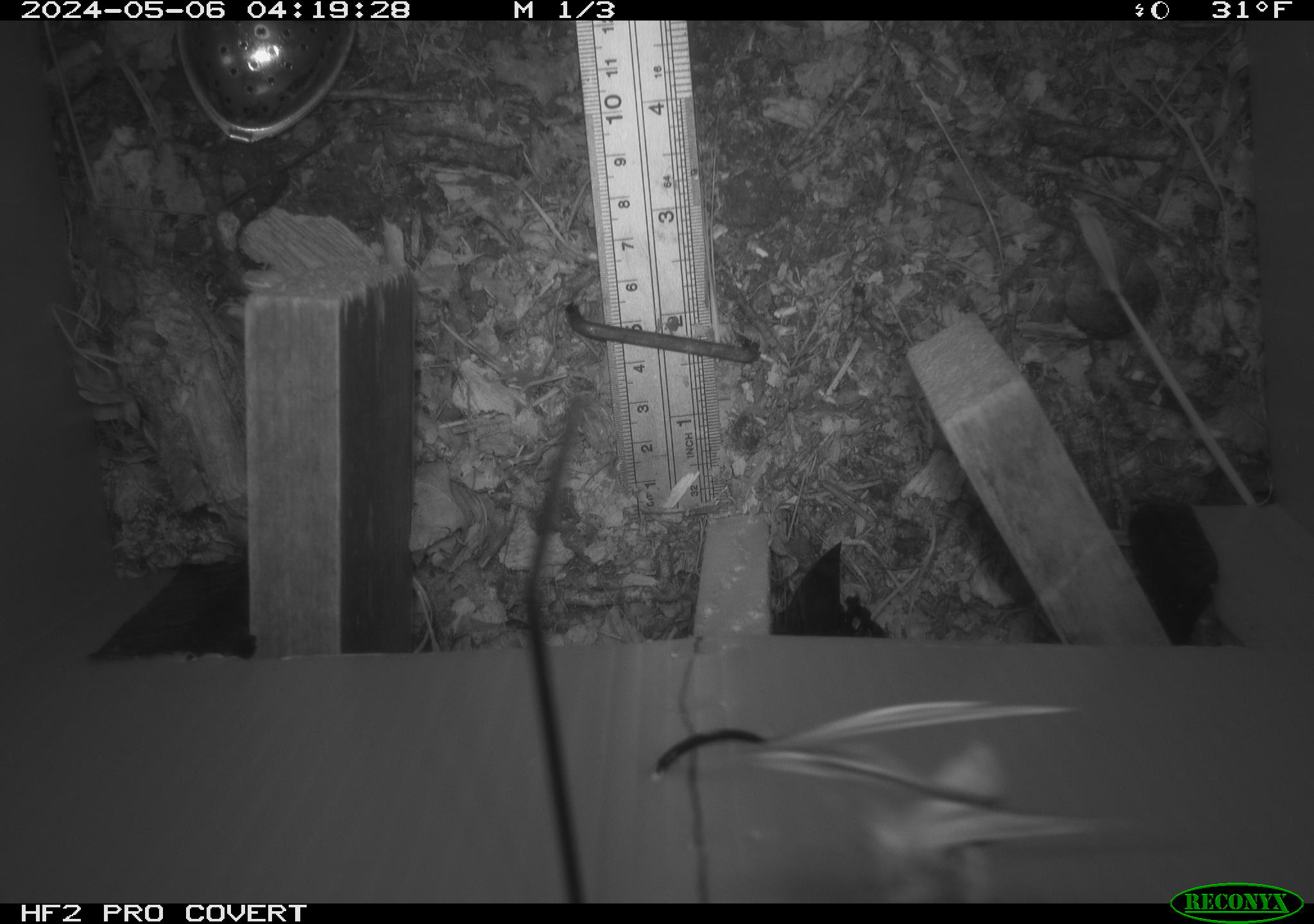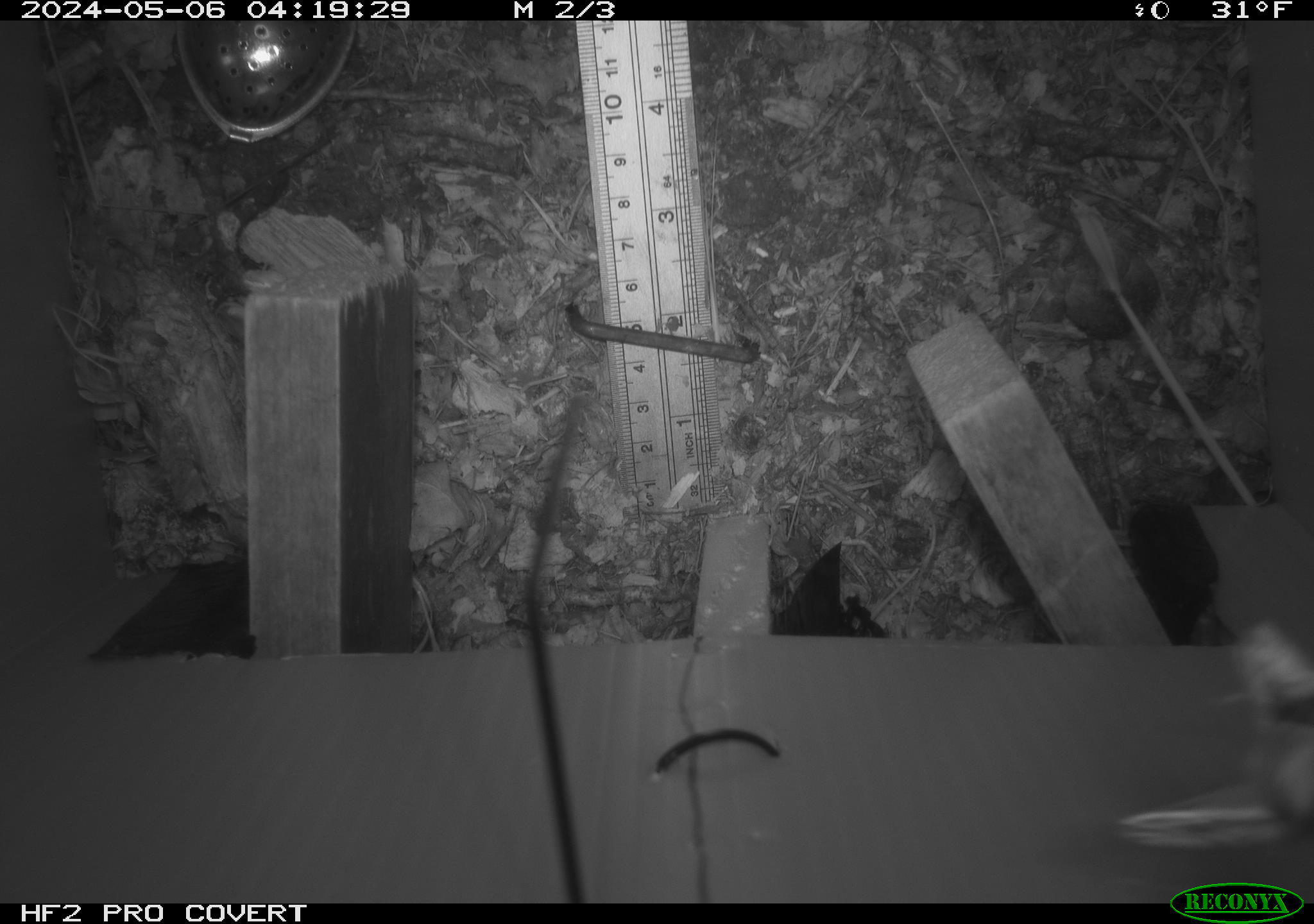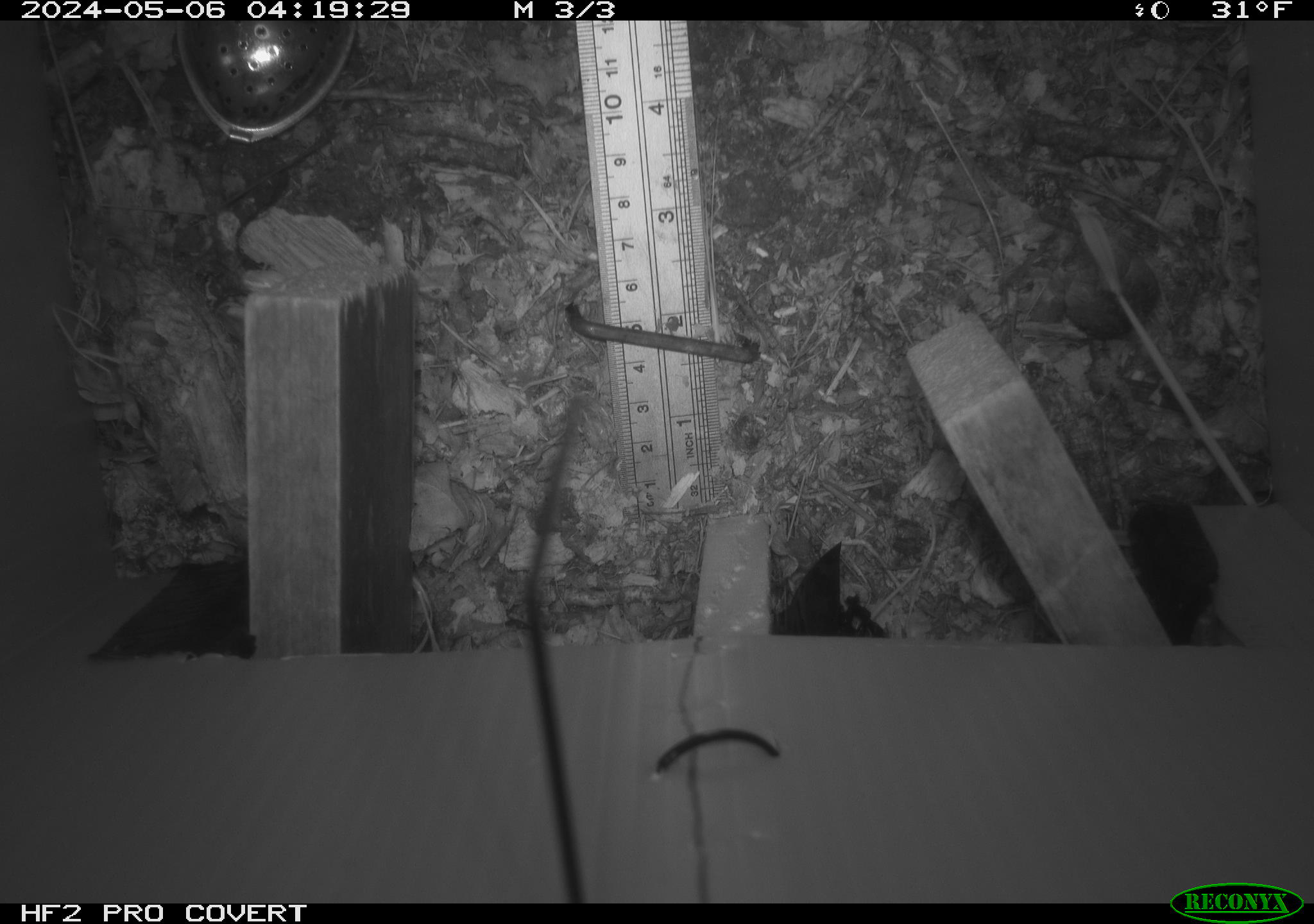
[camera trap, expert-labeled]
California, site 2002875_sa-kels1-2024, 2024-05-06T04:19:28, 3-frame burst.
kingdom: Animalia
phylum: Arthropoda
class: Insecta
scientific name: Insecta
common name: insect